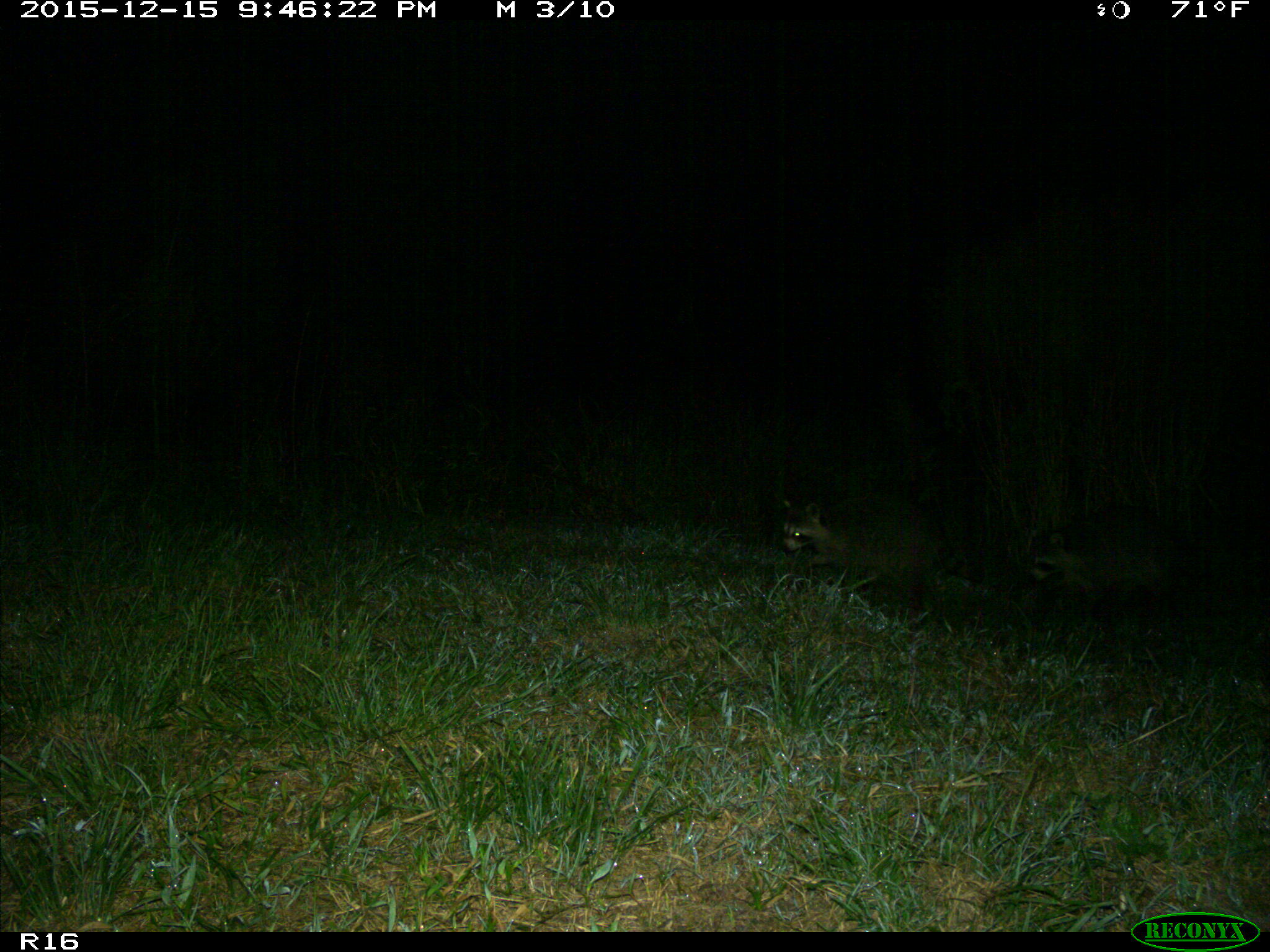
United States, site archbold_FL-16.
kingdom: Animalia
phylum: Chordata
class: Mammalia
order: Carnivora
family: Procyonidae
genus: Procyon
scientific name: Procyon lotor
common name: common raccoon